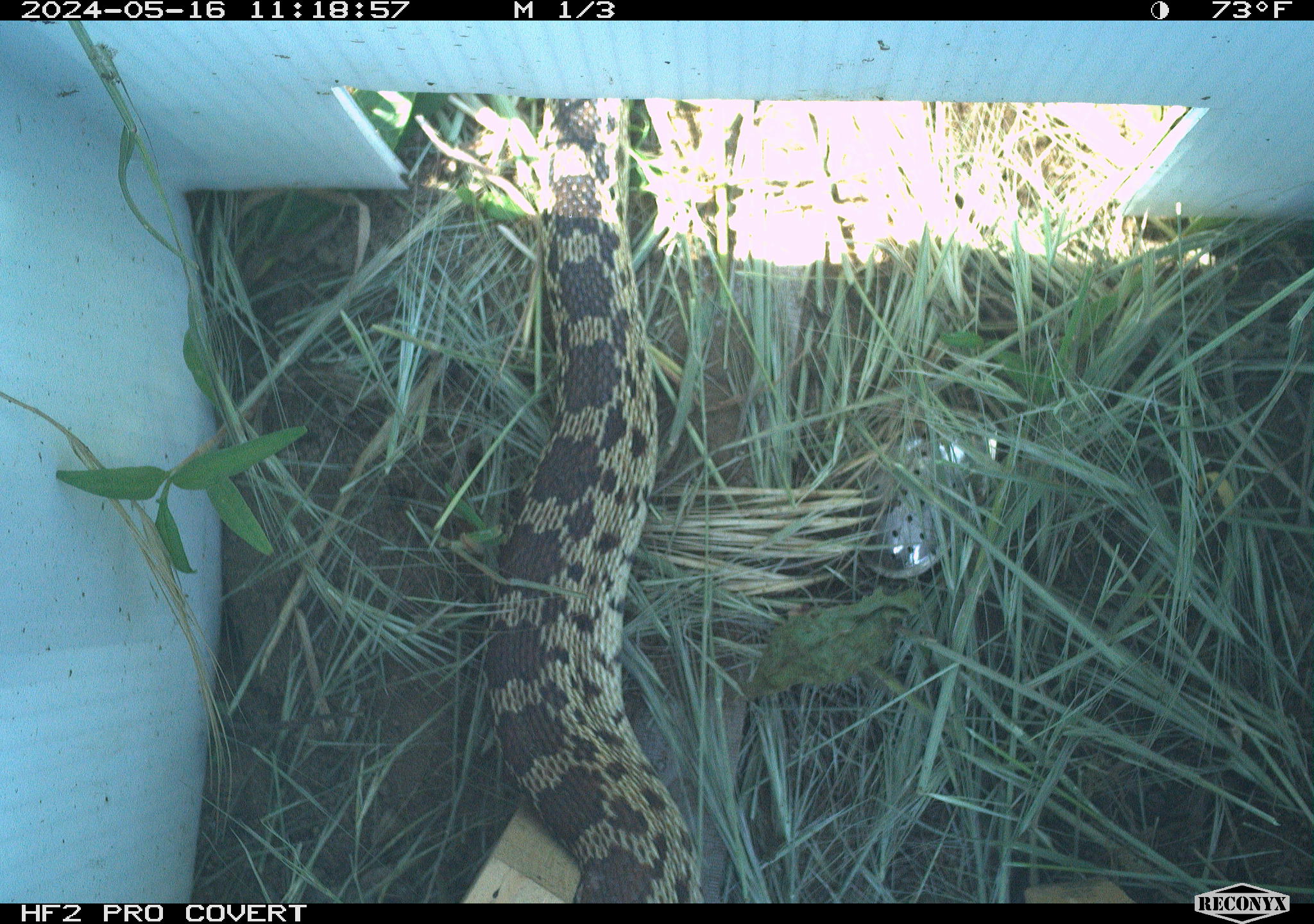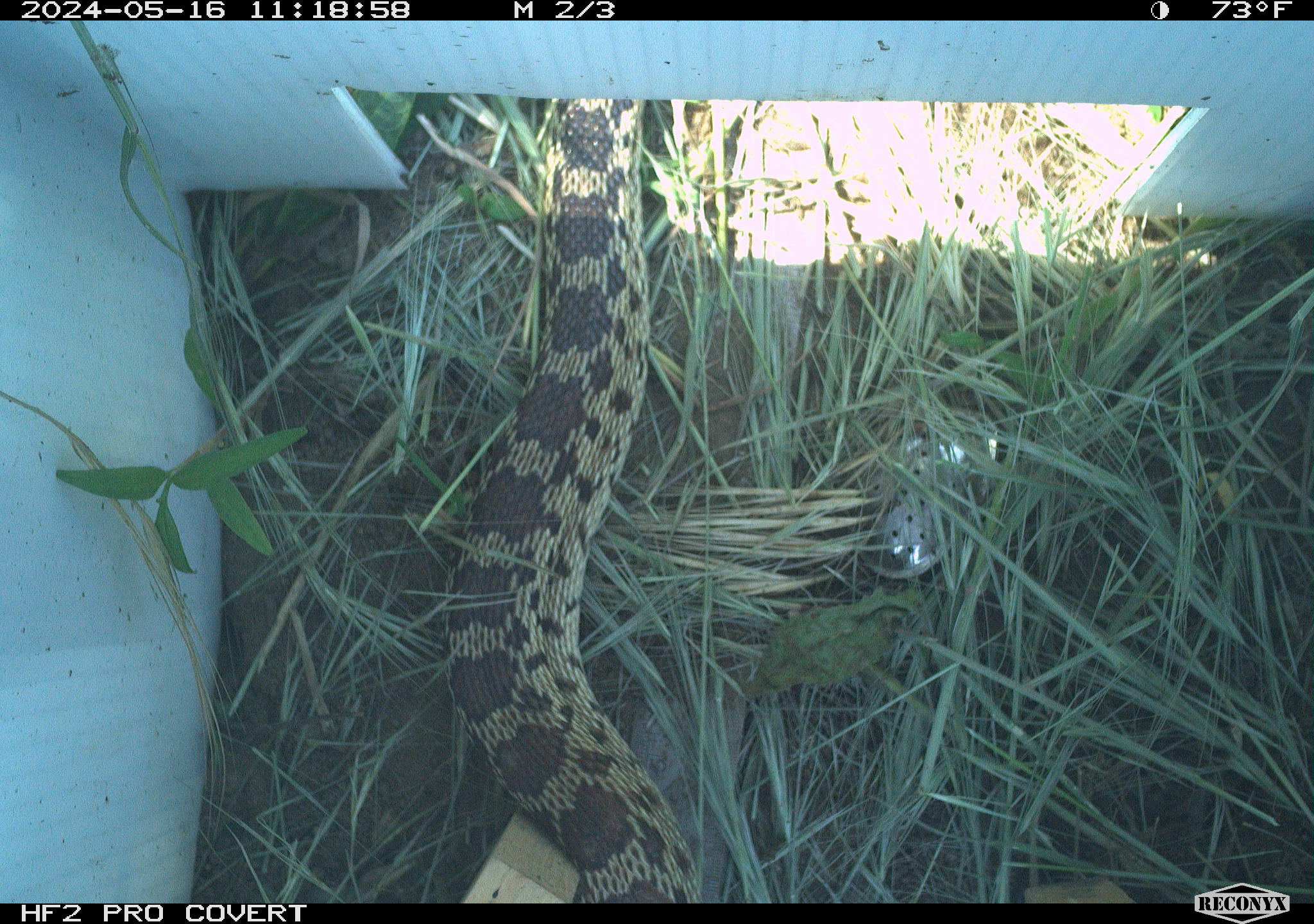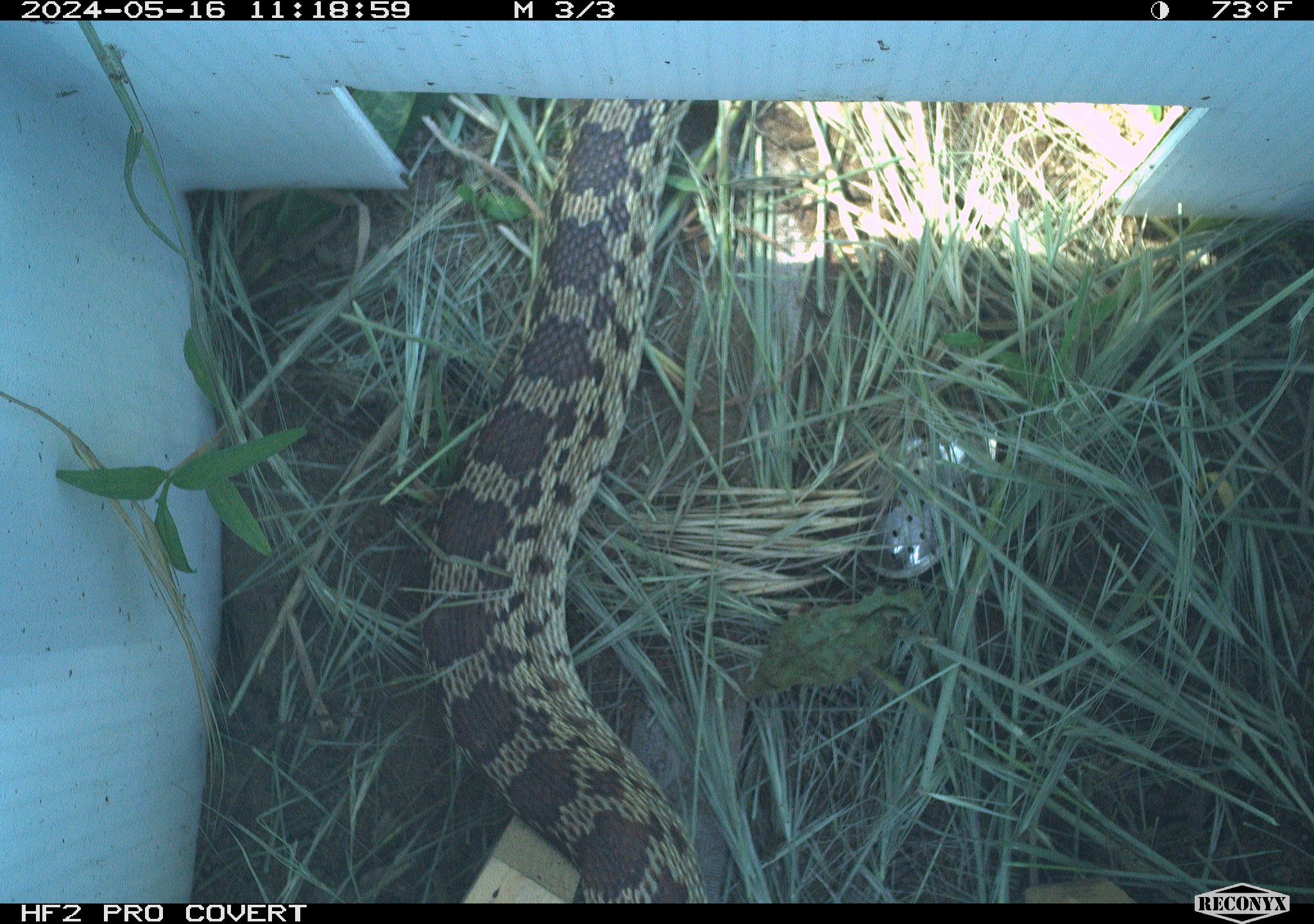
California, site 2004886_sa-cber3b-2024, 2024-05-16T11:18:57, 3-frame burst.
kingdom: Animalia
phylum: Chordata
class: Reptilia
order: Squamata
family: Colubridae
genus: Pituophis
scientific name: Pituophis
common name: bullsnakes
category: pituophis species